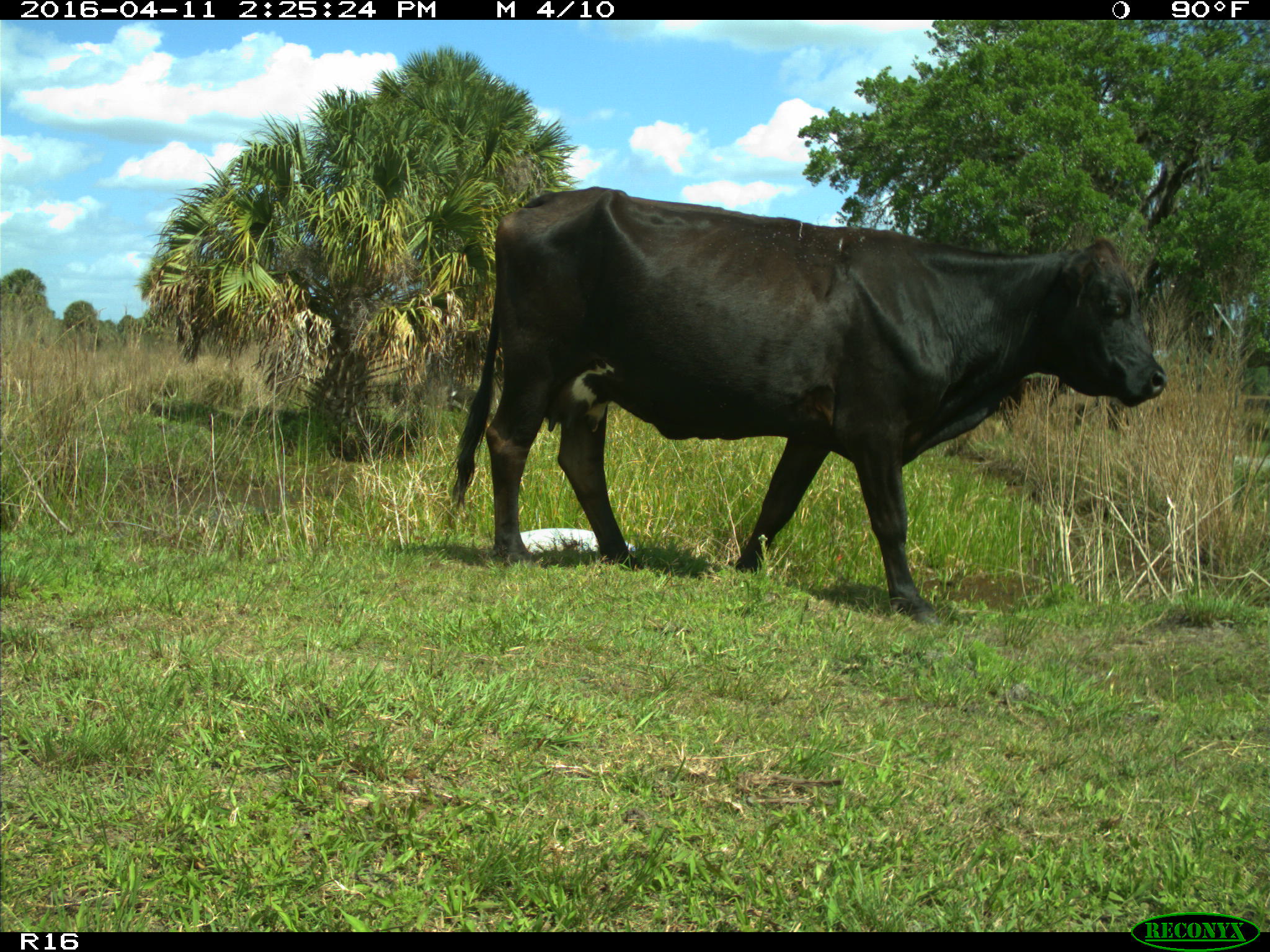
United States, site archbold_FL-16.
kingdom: Animalia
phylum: Chordata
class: Mammalia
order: Artiodactyla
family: Bovidae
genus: Bos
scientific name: Bos taurus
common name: domestic cow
Bos taurus (domestic cow).